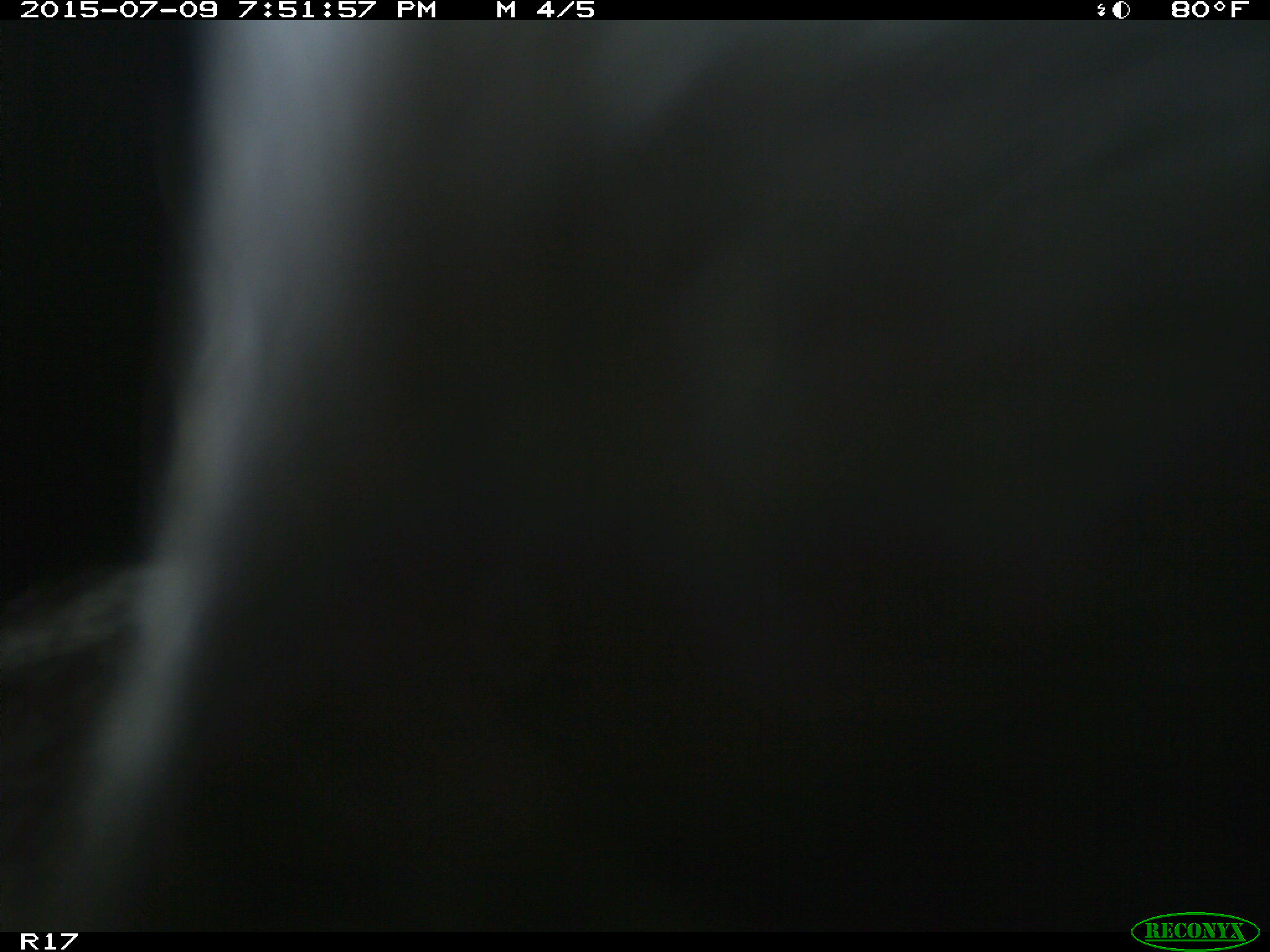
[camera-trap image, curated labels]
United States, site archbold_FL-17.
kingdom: Animalia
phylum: Chordata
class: Mammalia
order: Artiodactyla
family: Bovidae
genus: Bos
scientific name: Bos taurus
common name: domestic cow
Bos taurus (domestic cow).